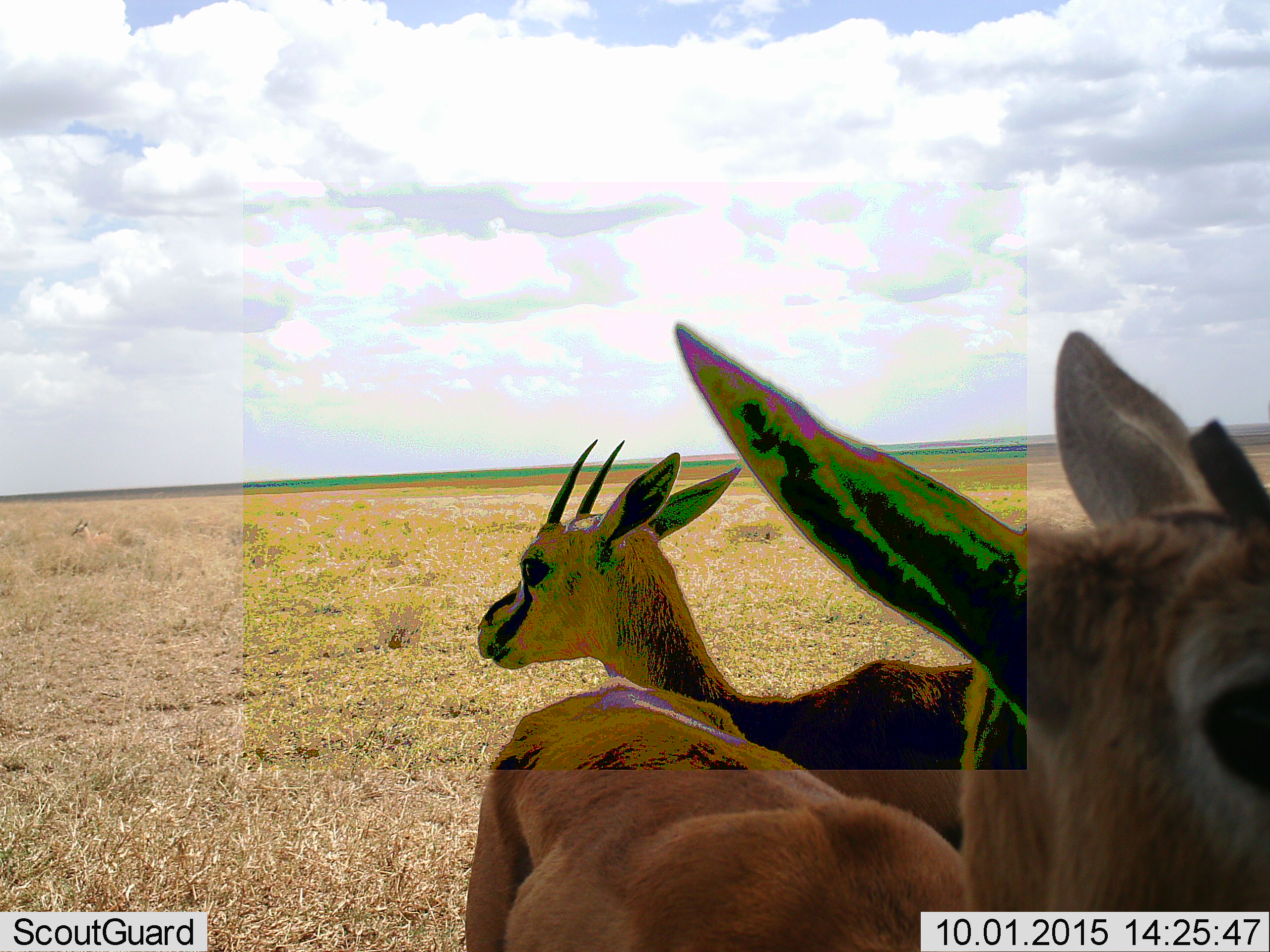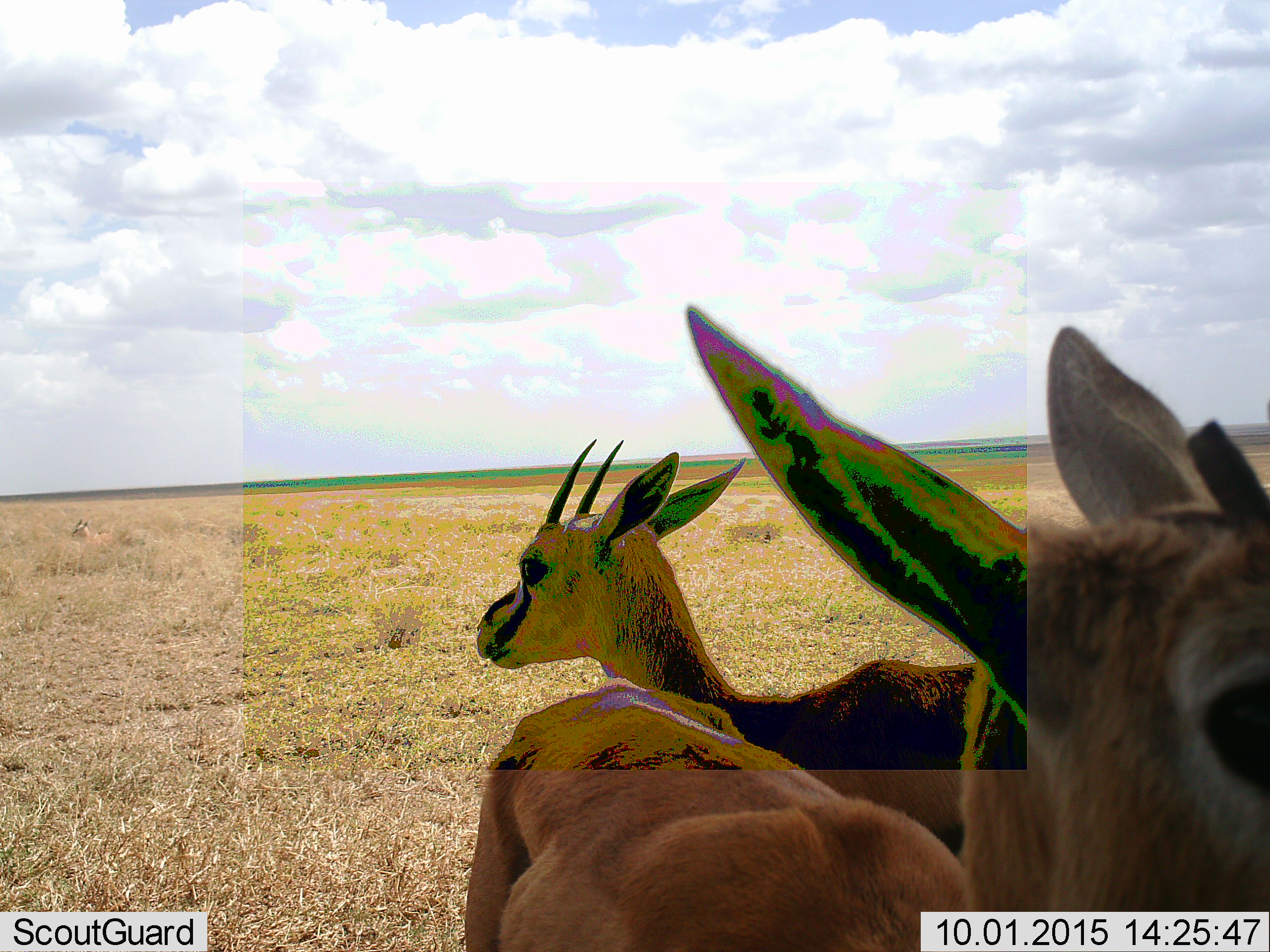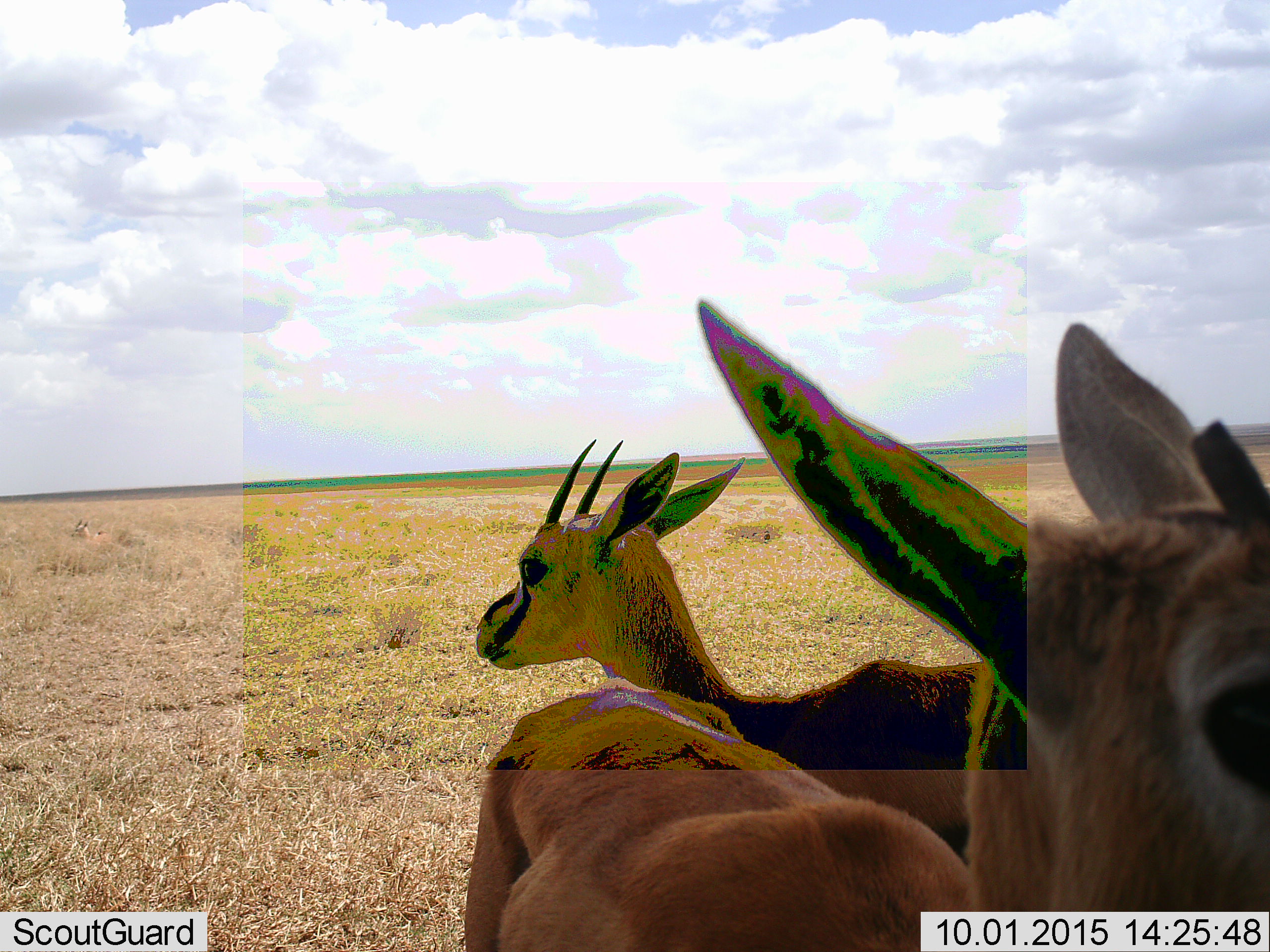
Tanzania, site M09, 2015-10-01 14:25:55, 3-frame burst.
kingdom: Animalia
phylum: Chordata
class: Mammalia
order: Artiodactyla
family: Bovidae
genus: Eudorcas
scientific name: Eudorcas thomsonii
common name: thomson's gazelle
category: gazellethomsons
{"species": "gazellethomsons (thomson's gazelle) (Eudorcas thomsonii)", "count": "2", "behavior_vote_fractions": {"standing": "100%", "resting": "10%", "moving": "10%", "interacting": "10%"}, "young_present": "0%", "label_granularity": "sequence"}